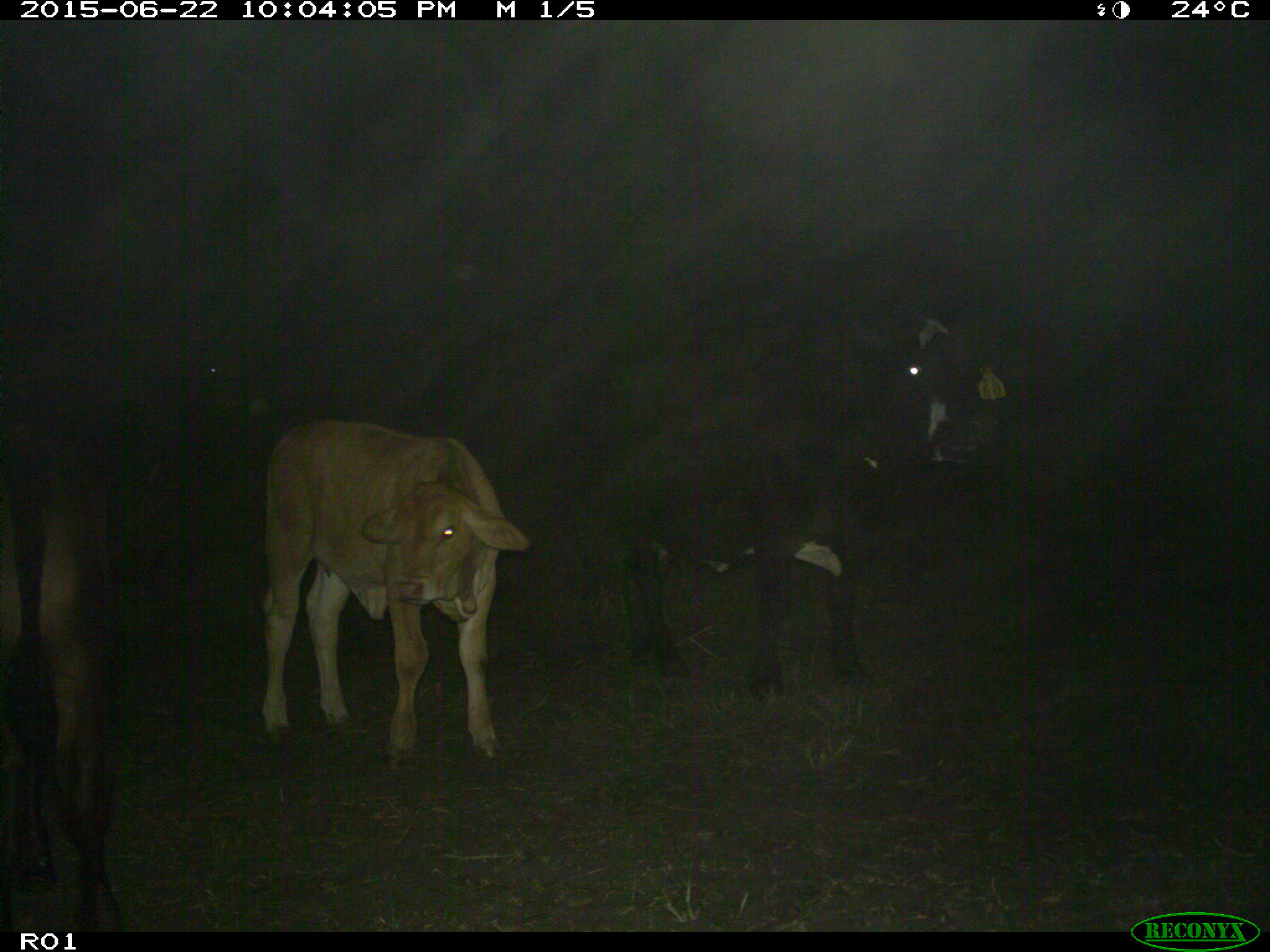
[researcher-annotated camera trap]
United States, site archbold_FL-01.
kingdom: Animalia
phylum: Chordata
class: Mammalia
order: Artiodactyla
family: Bovidae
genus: Bos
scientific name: Bos taurus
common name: domestic cow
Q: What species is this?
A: Bos taurus (domestic cow).